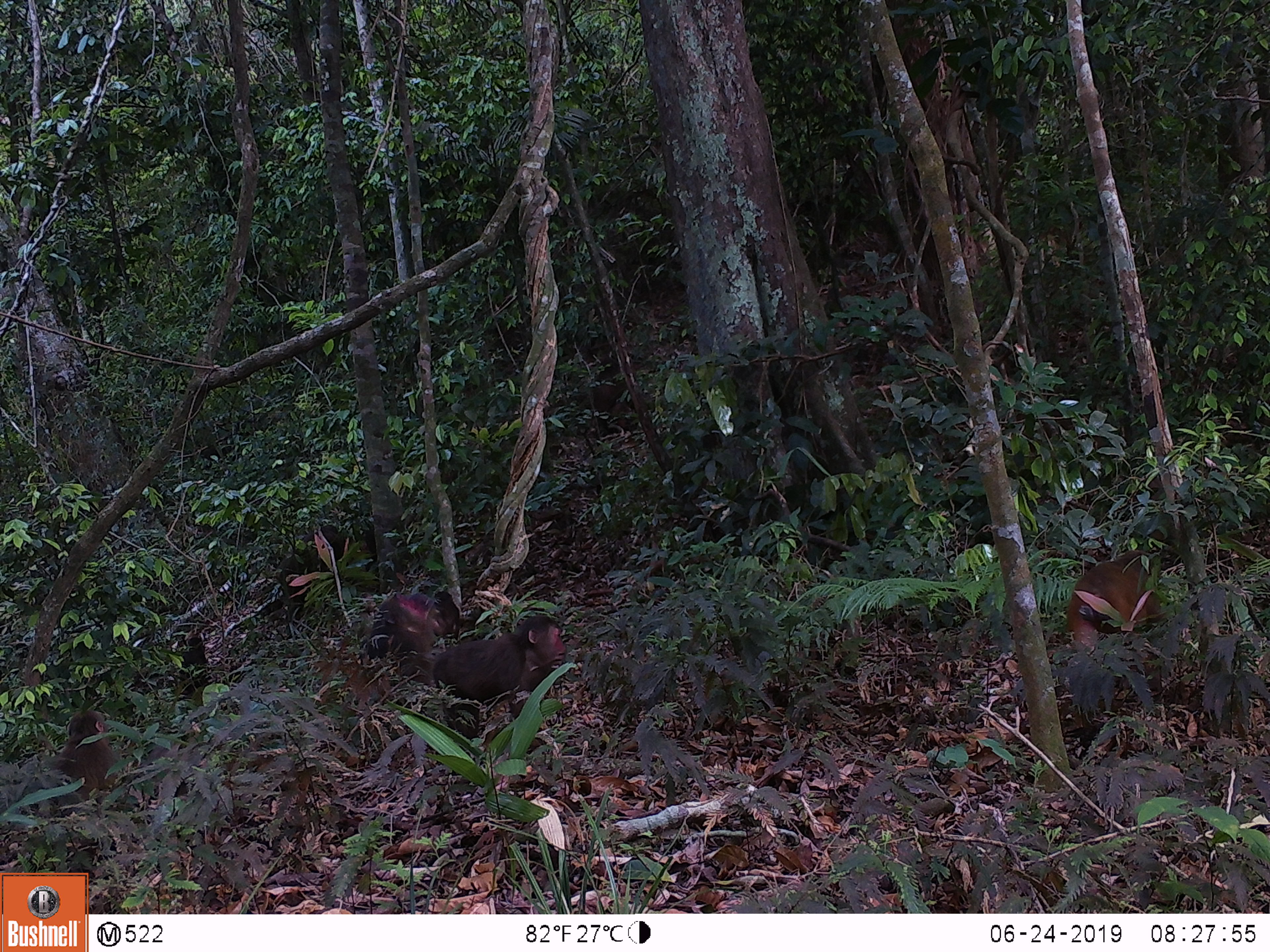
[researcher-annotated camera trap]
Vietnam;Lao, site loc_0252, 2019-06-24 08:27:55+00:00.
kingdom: Animalia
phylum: Chordata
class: Mammalia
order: Primates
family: Cercopithecidae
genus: Macaca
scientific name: Macaca arctoides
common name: stump-tailed macaque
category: stump tailed macaque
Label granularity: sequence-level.